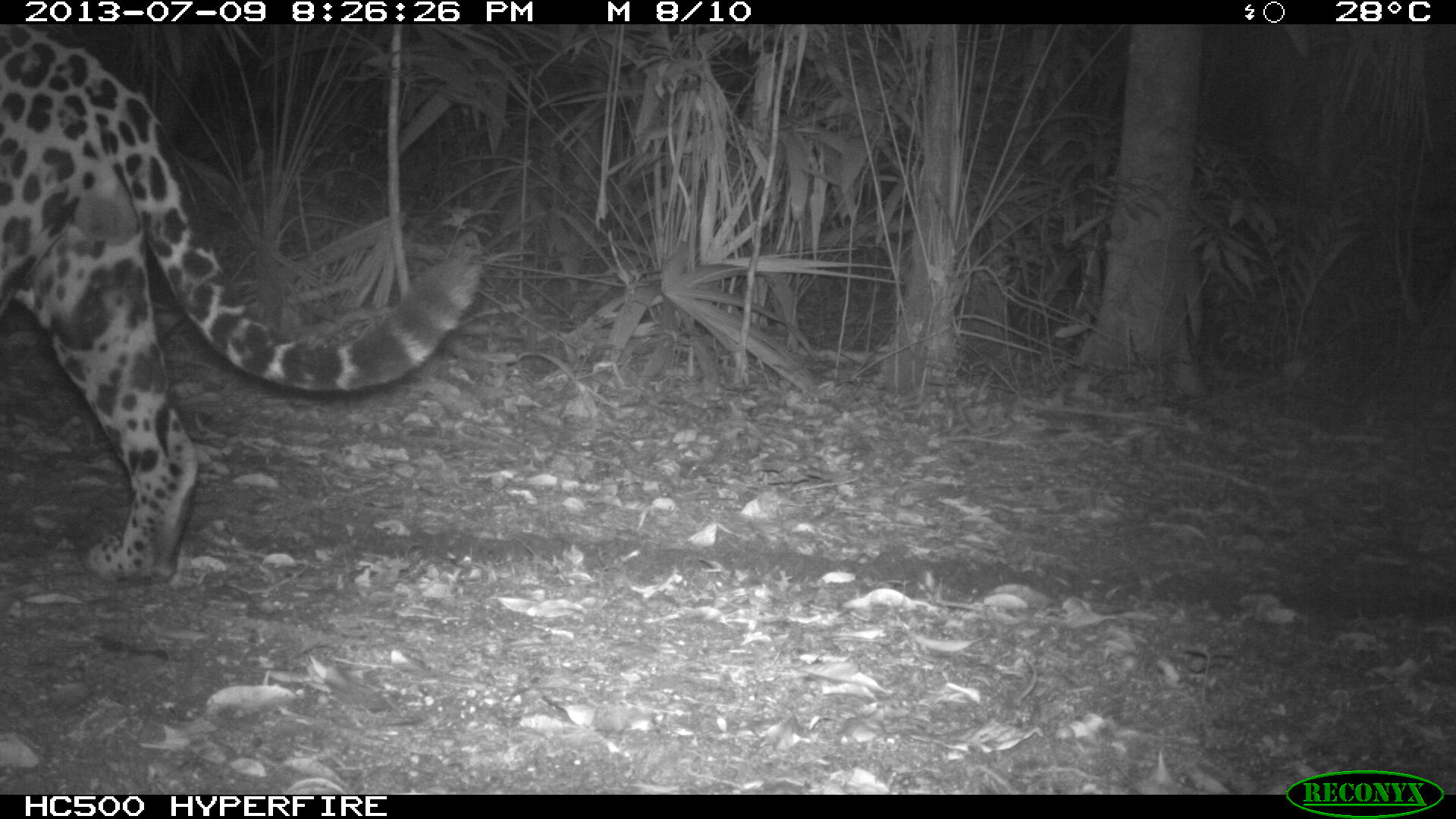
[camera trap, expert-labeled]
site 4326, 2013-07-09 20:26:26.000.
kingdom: Animalia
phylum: Chordata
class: Mammalia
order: Carnivora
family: Felidae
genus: Panthera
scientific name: Panthera onca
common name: jaguar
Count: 1.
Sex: male.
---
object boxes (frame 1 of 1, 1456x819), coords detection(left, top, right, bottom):
panthera onca: detection(0, 22, 482, 584)